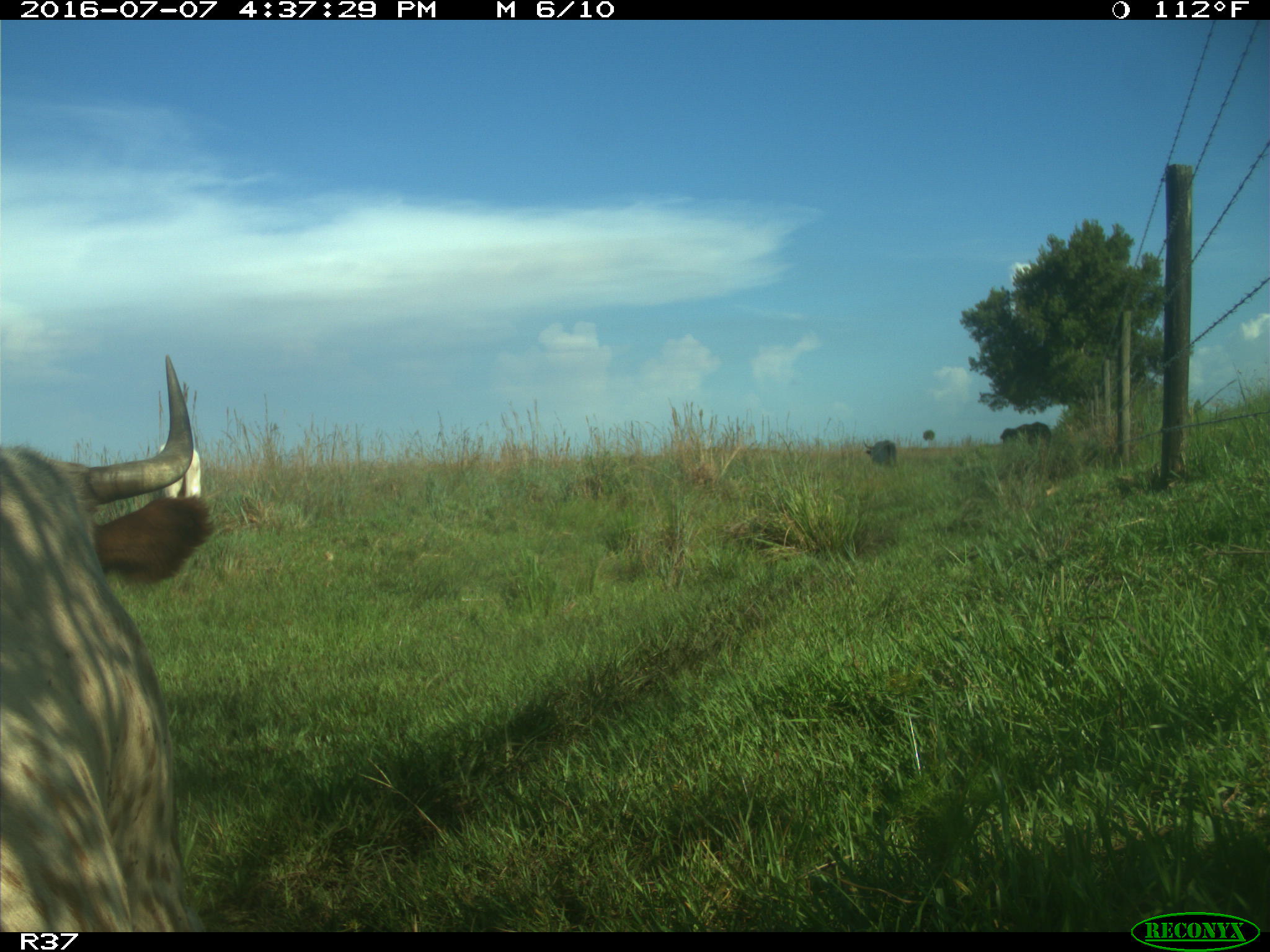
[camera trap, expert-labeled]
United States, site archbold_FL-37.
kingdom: Animalia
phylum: Chordata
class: Mammalia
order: Artiodactyla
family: Bovidae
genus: Bos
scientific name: Bos taurus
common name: domestic cow